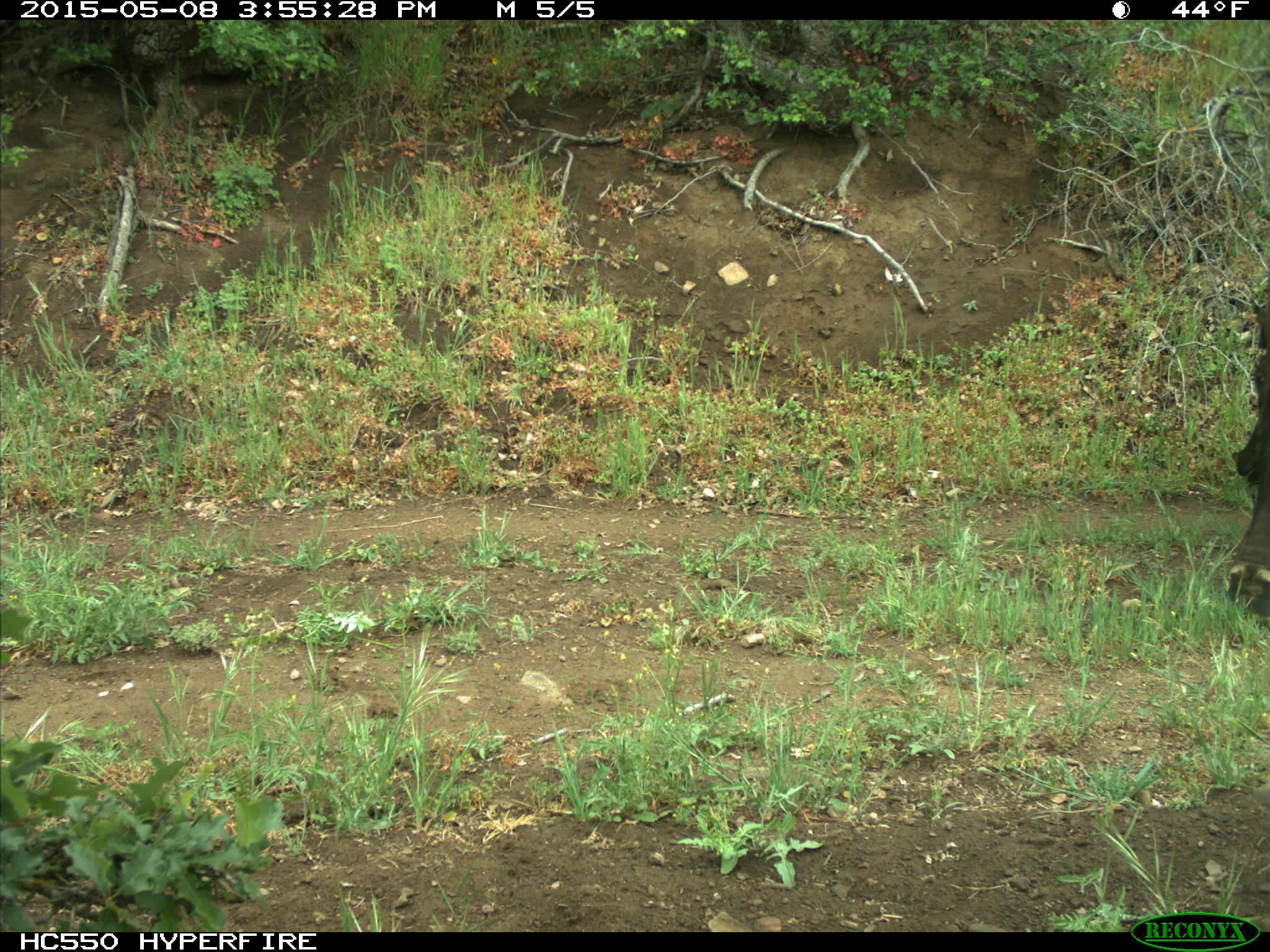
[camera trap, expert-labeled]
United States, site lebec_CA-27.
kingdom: Animalia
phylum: Chordata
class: Mammalia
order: Artiodactyla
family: Bovidae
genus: Bos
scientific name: Bos taurus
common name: domestic cow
Bos taurus (domestic cow).